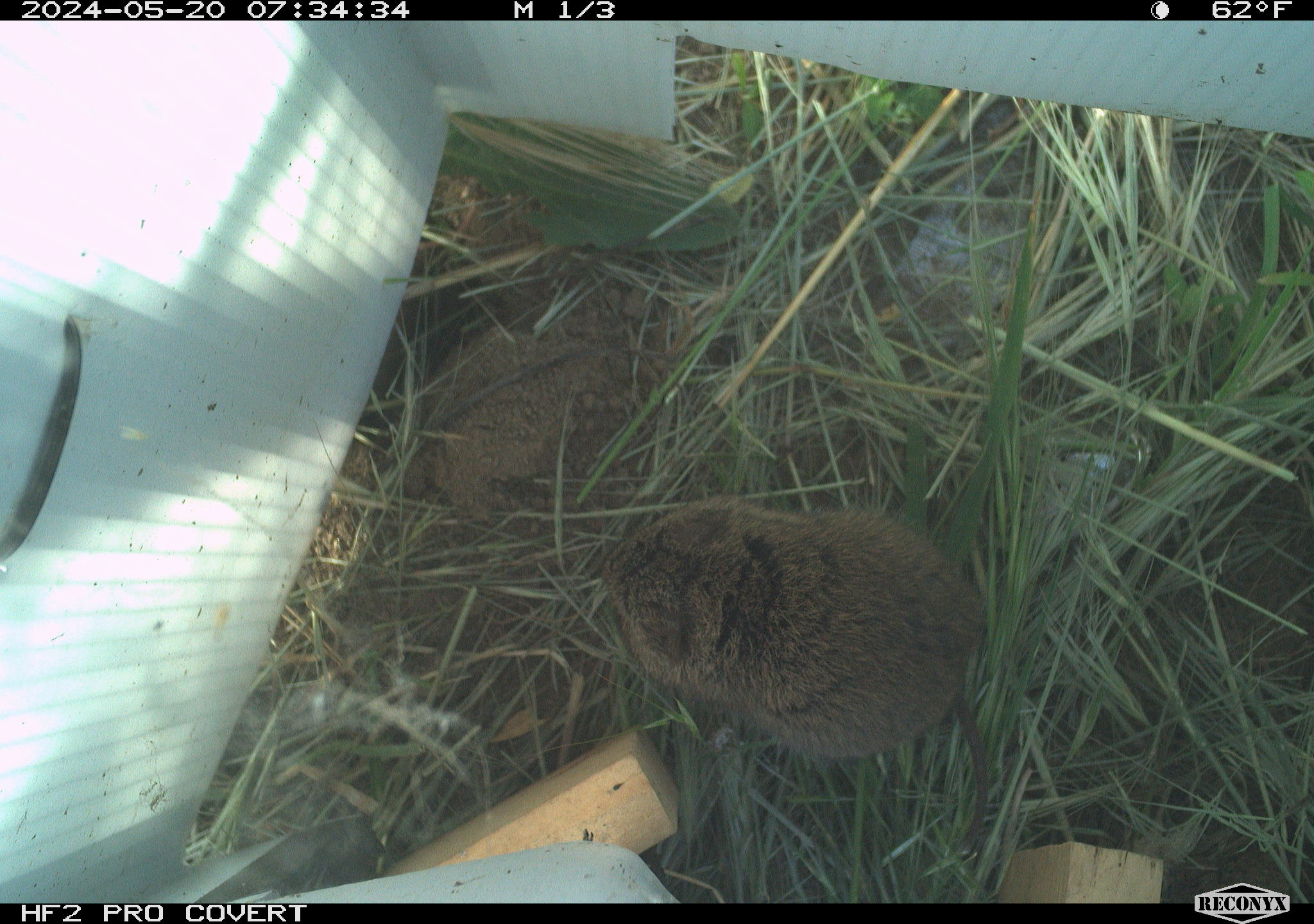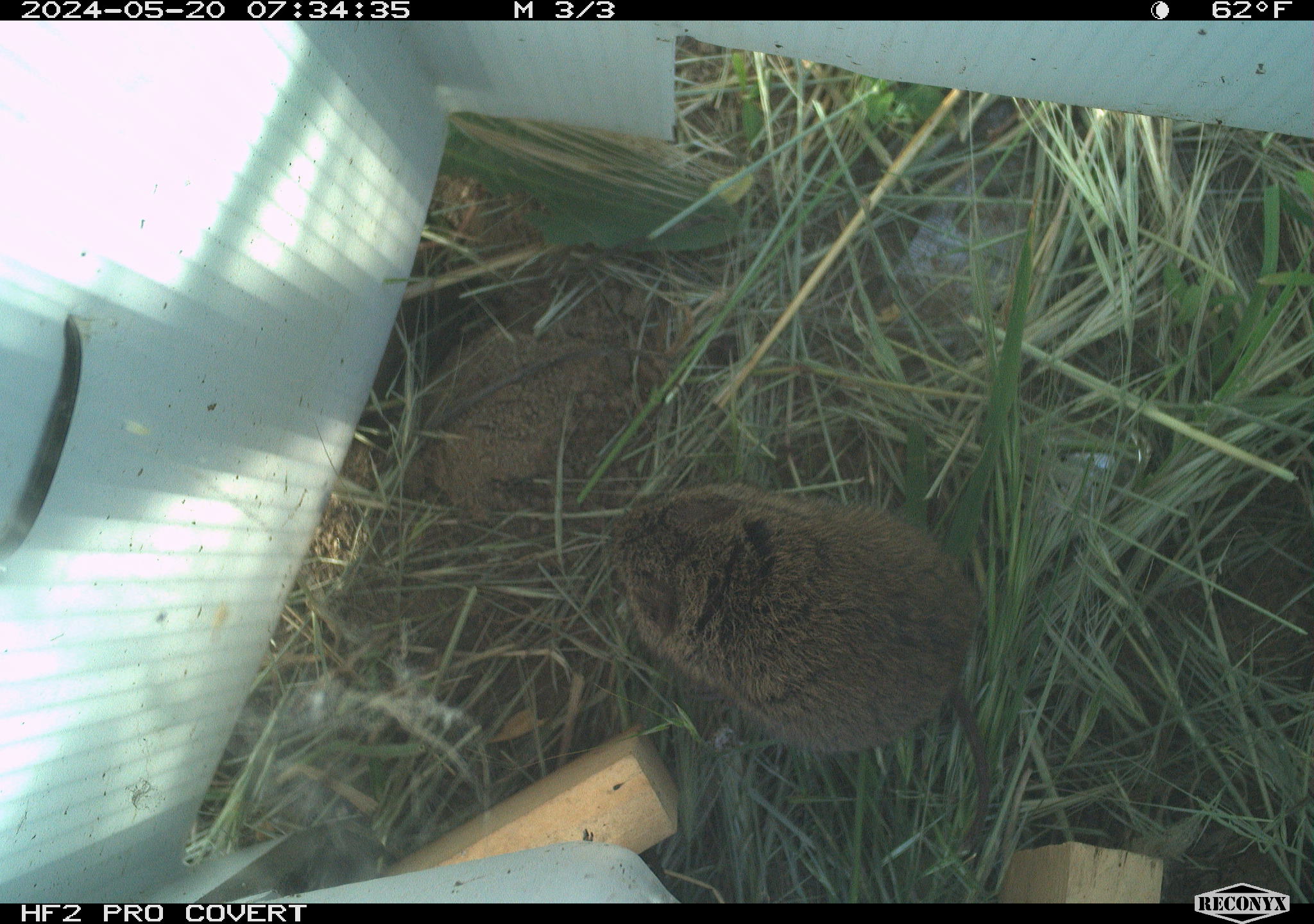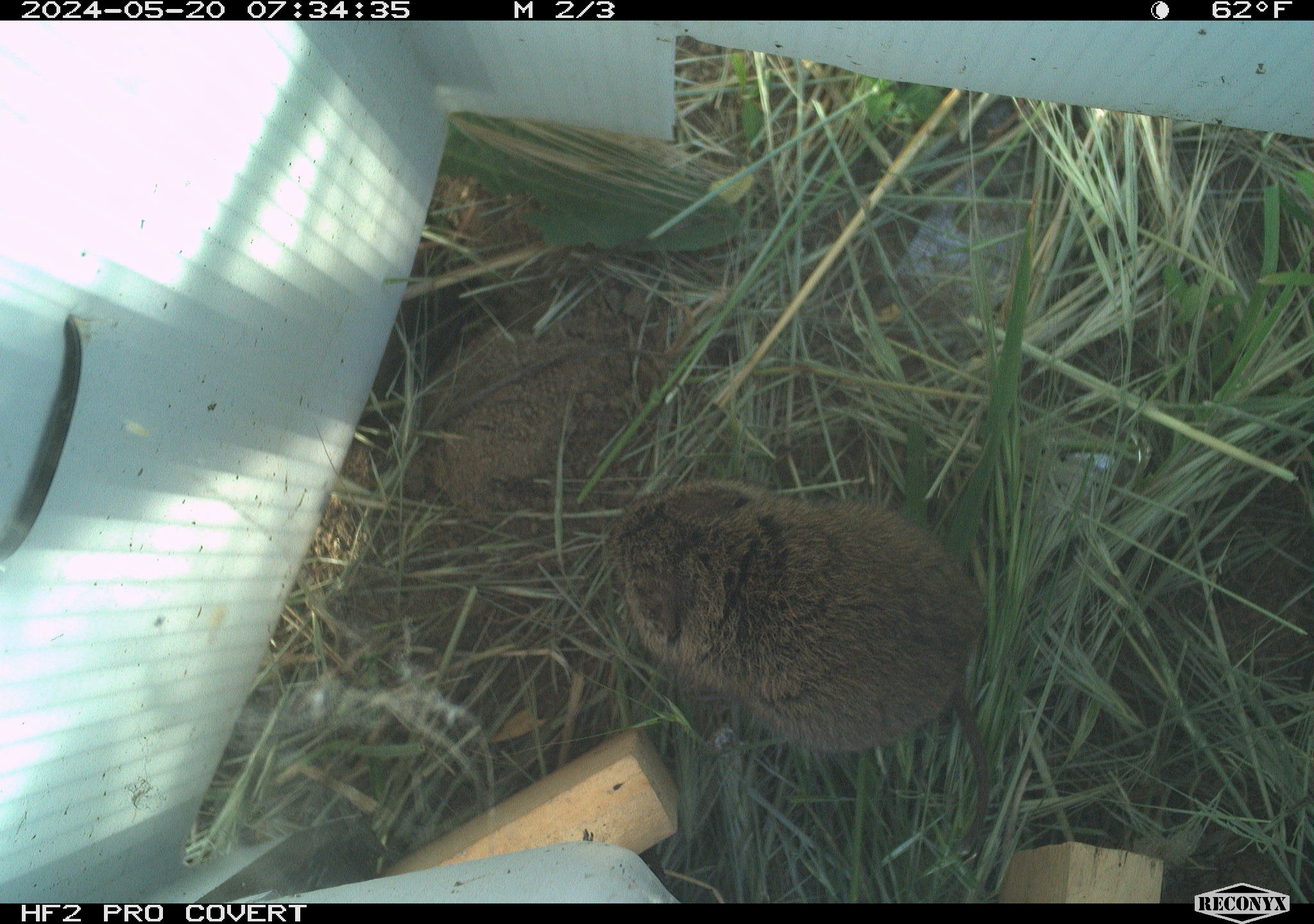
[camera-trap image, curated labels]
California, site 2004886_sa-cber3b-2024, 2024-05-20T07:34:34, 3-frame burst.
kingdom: Animalia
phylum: Chordata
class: Mammalia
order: Rodentia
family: Cricetidae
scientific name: Arvicolinae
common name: voles, lemmings, and muskrats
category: arvicolinae subfamily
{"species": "arvicolinae subfamily (voles, lemmings, and muskrats) (Arvicolinae)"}